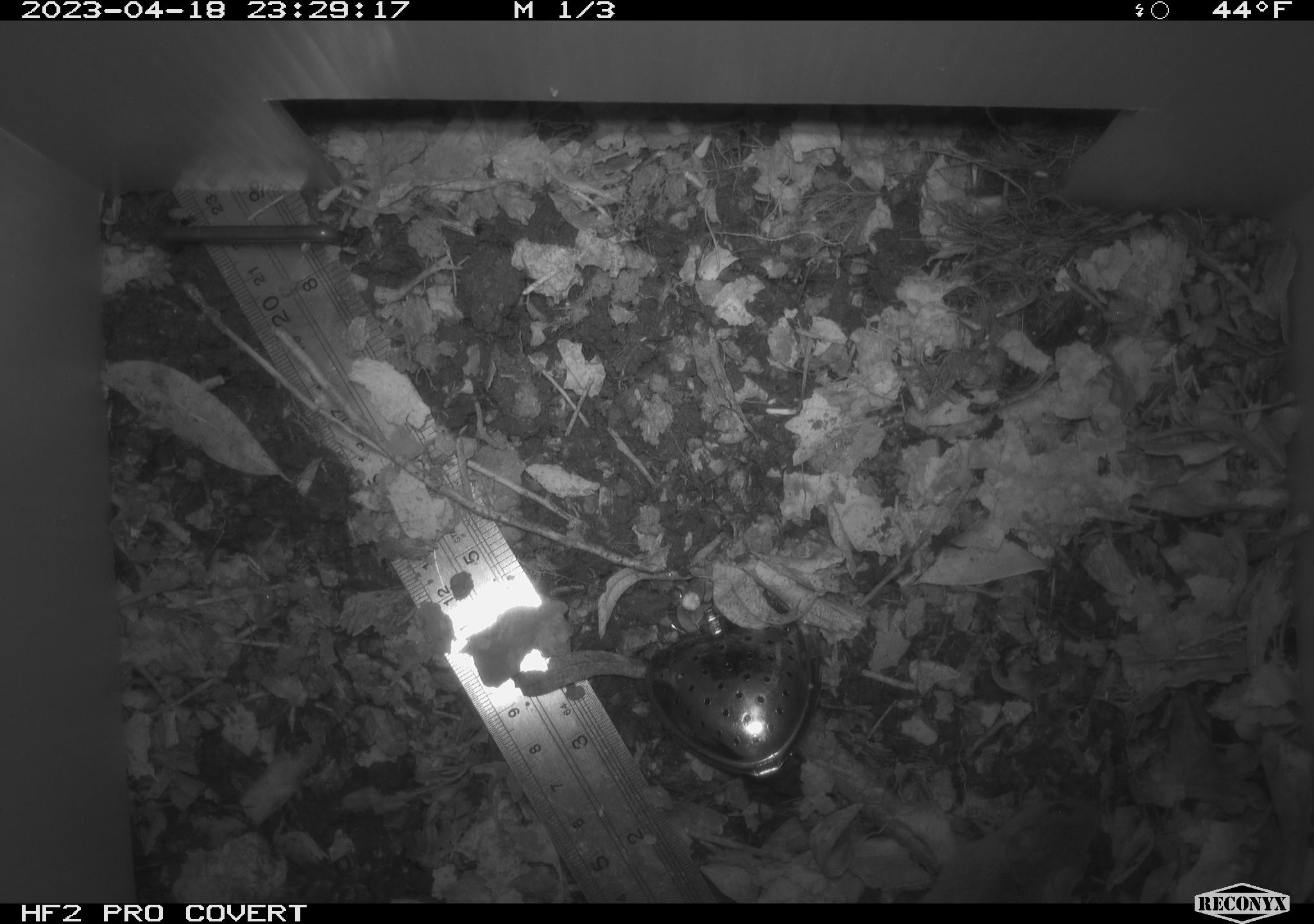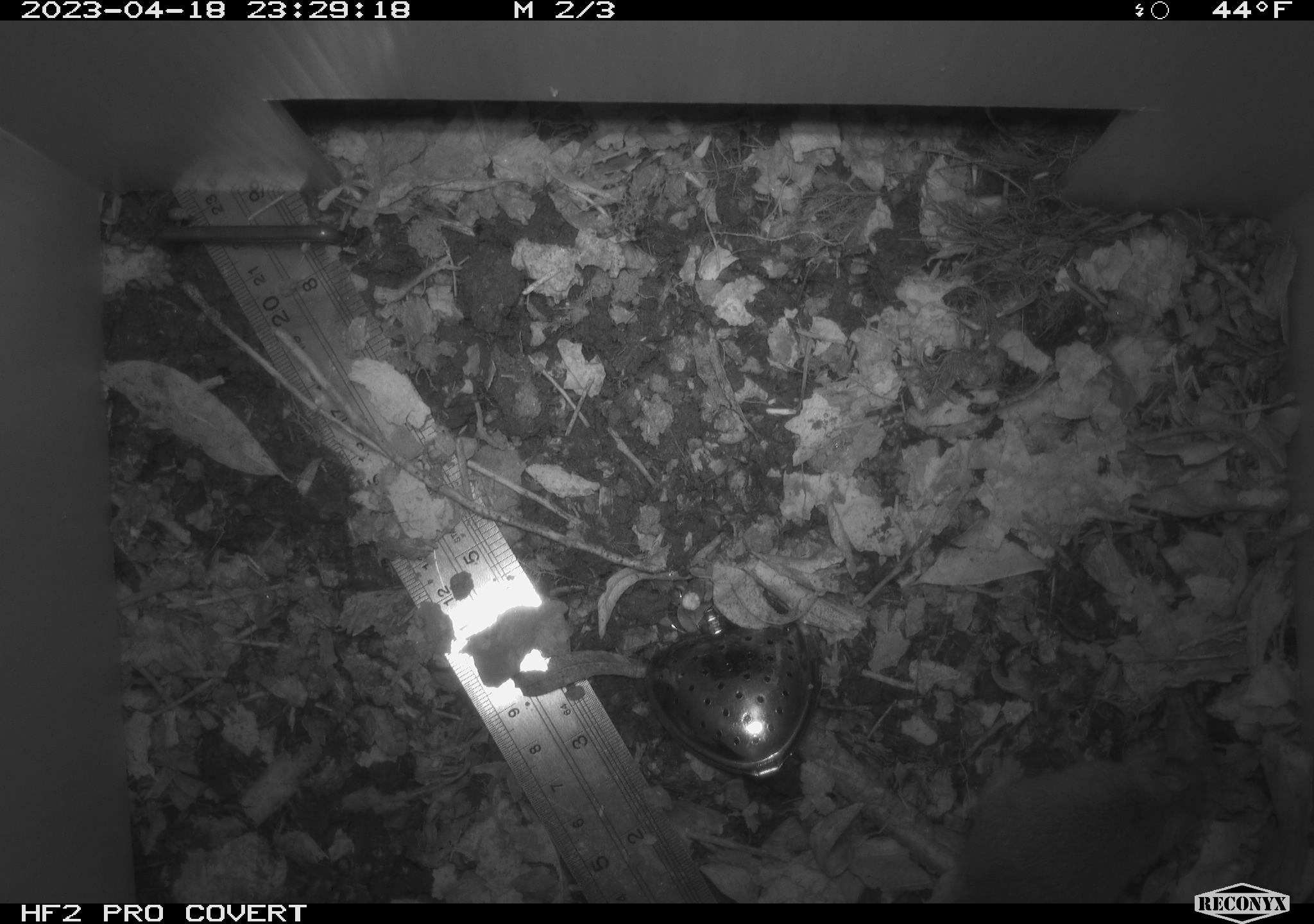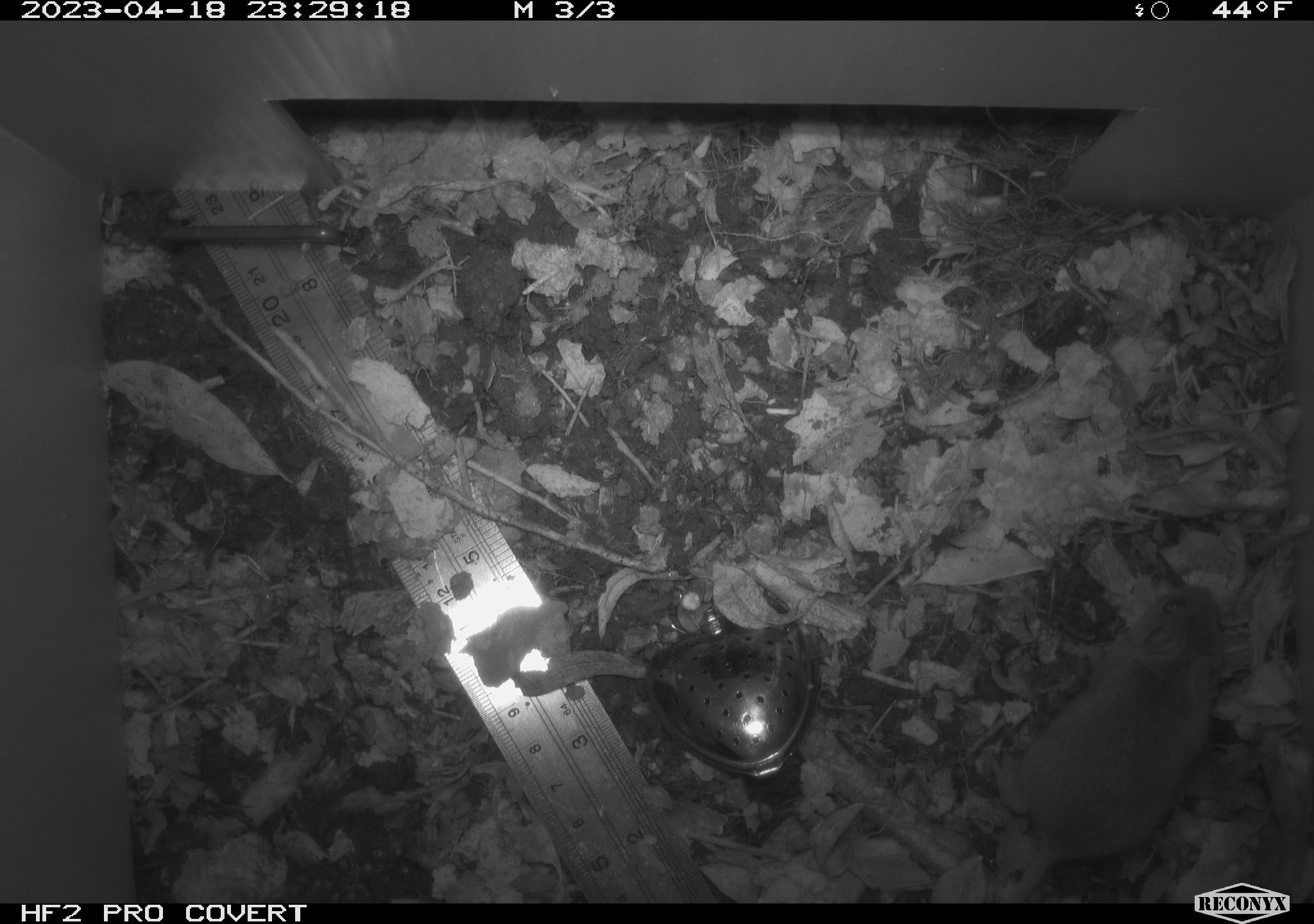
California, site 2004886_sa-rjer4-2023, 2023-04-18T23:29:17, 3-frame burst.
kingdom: Animalia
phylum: Chordata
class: Mammalia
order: Rodentia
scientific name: Rodentia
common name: mouse species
Mouse species (Rodentia).